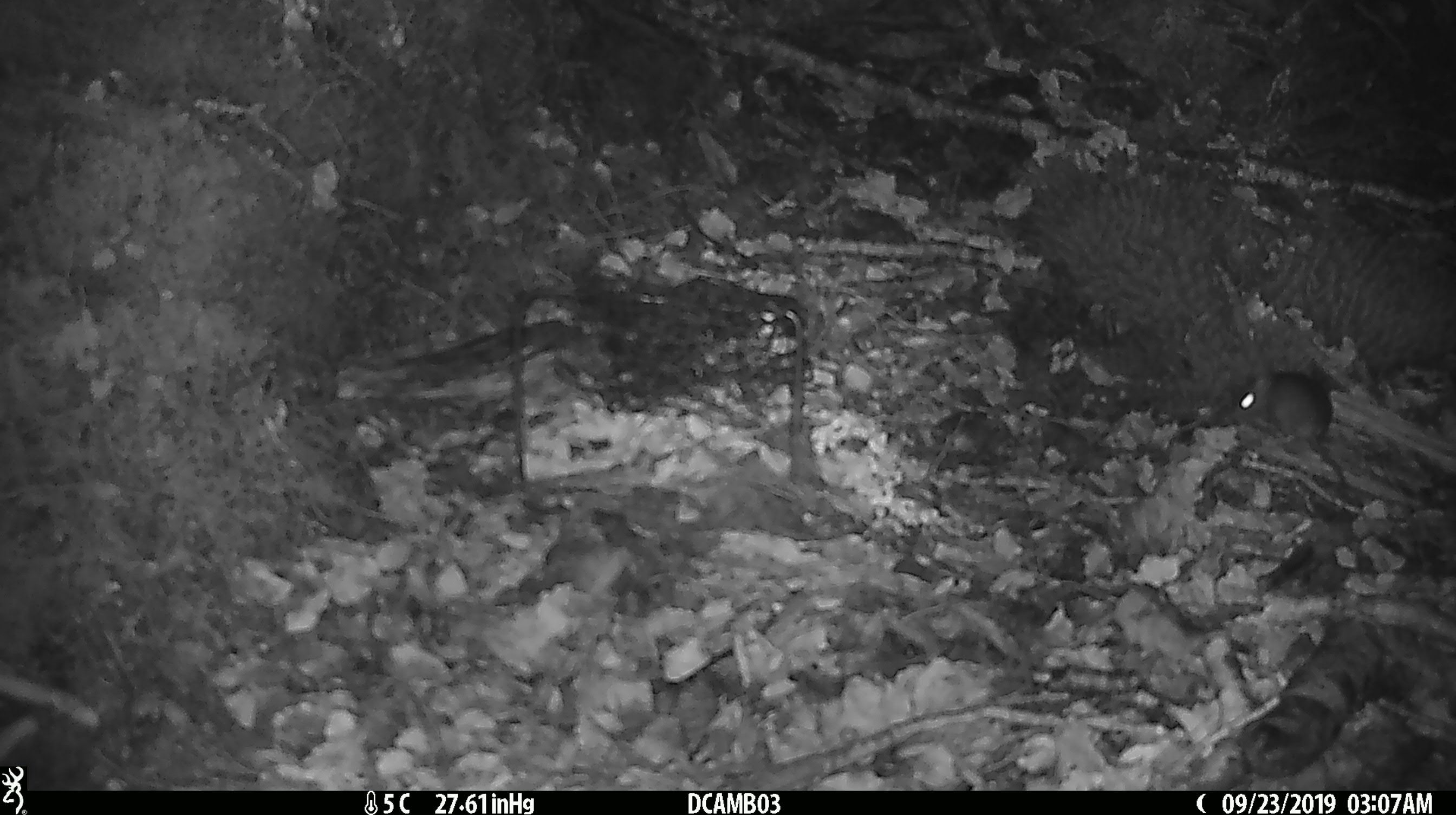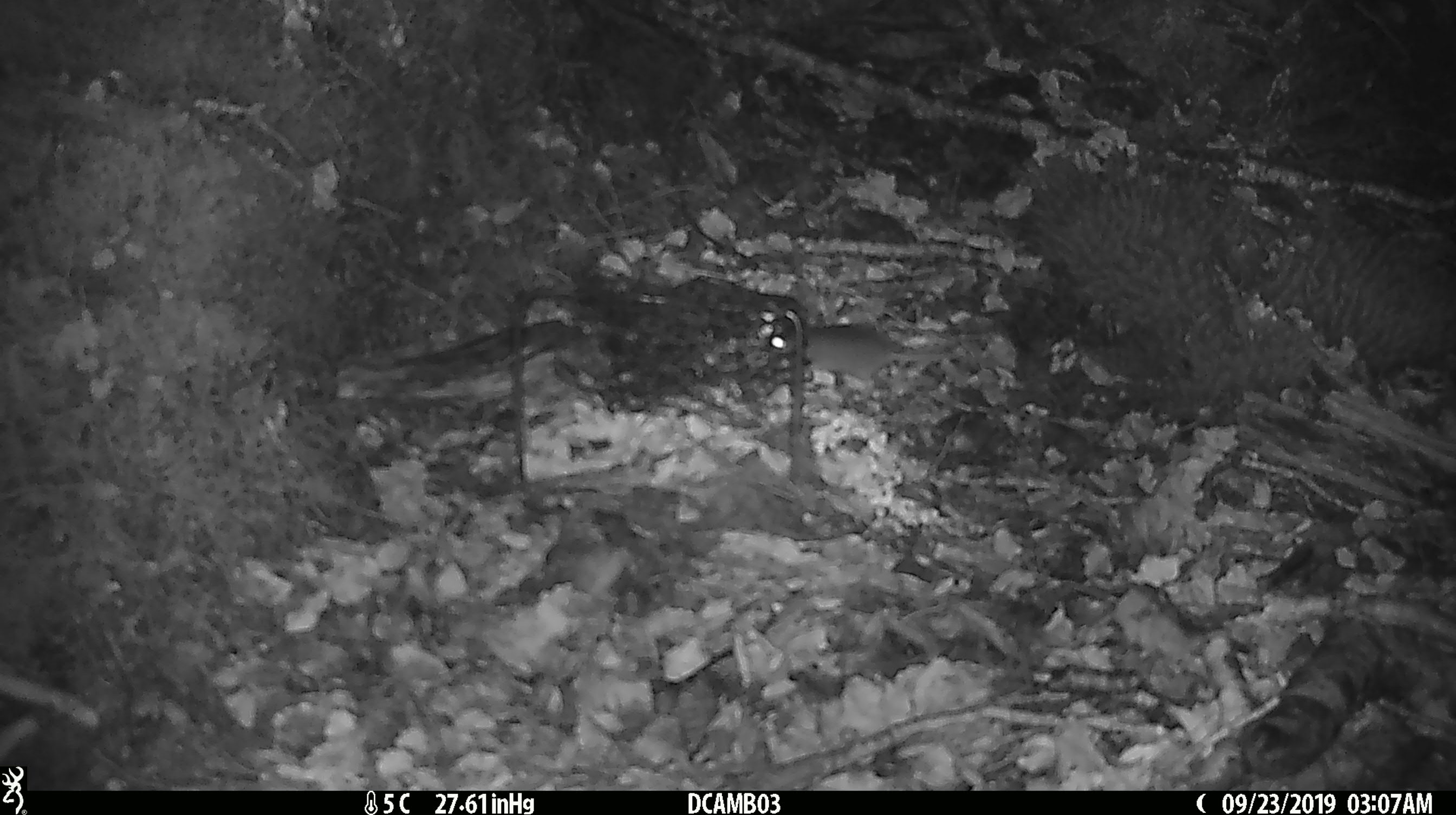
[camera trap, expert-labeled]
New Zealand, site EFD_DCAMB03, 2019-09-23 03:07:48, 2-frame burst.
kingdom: Animalia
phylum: Chordata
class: Mammalia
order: Rodentia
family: Muridae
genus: Mus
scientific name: Mus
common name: mouse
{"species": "mouse (Mus)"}